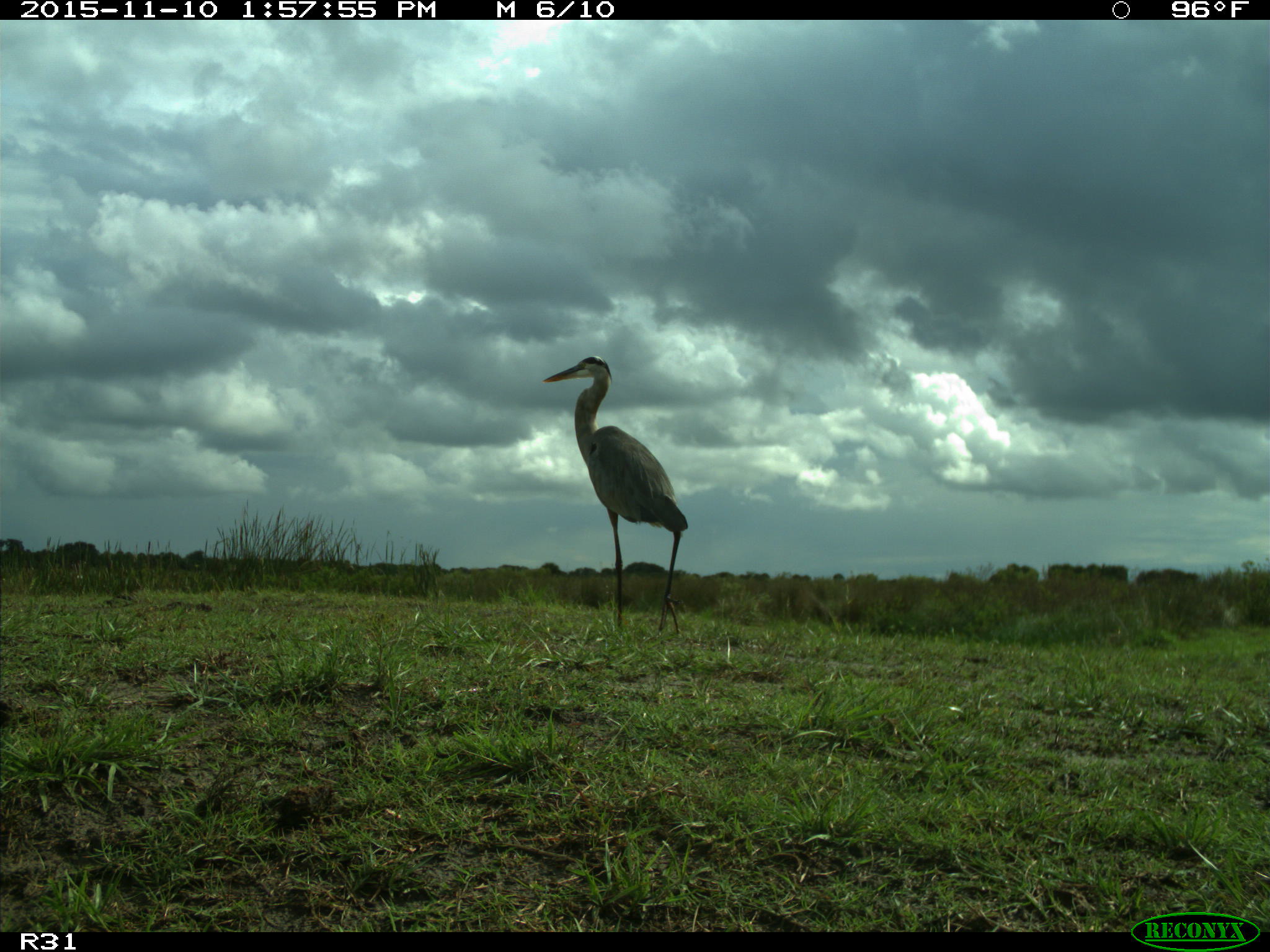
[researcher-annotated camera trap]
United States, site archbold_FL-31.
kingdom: Animalia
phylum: Chordata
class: Aves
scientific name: Aves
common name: birds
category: unidentified bird